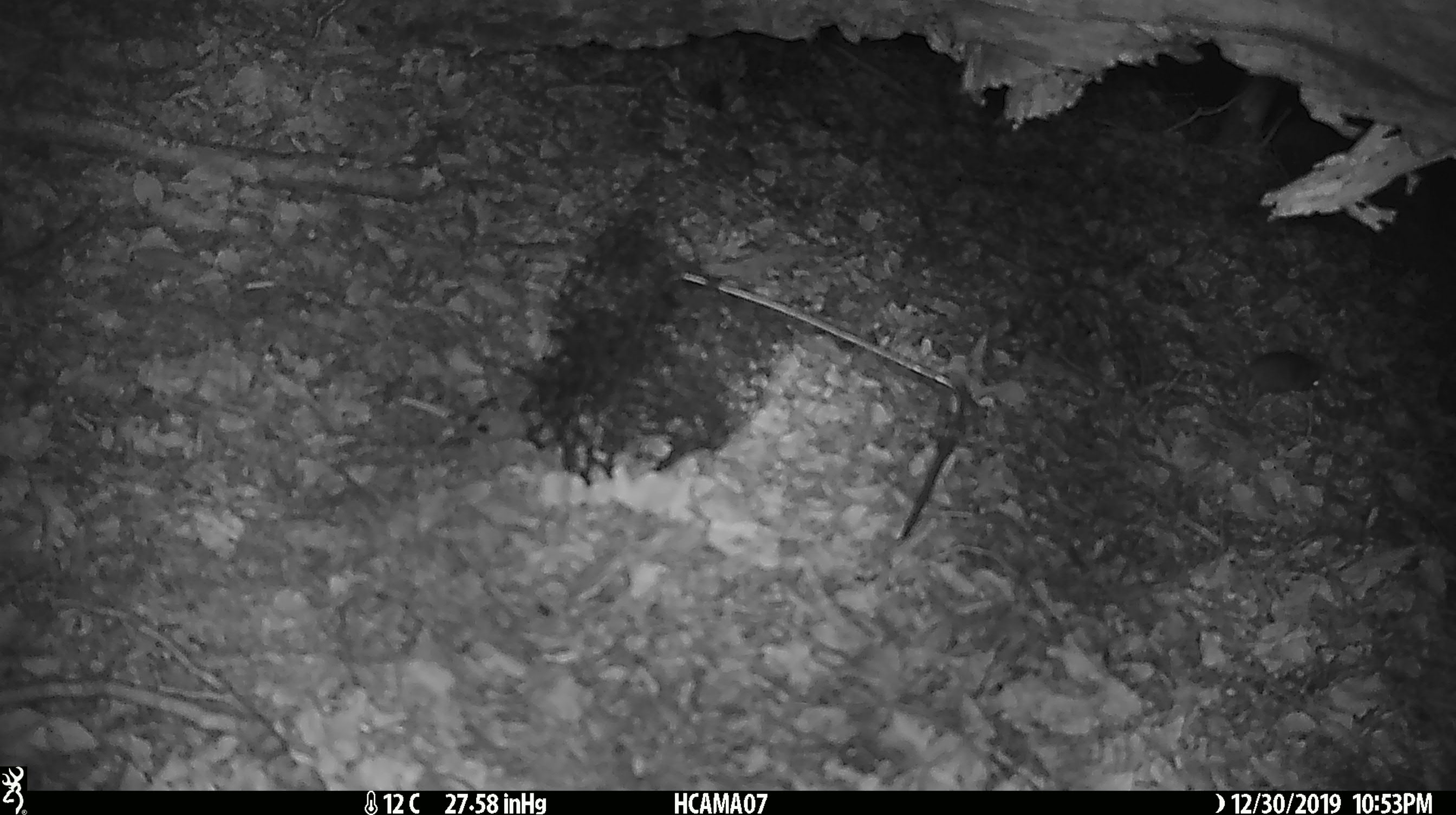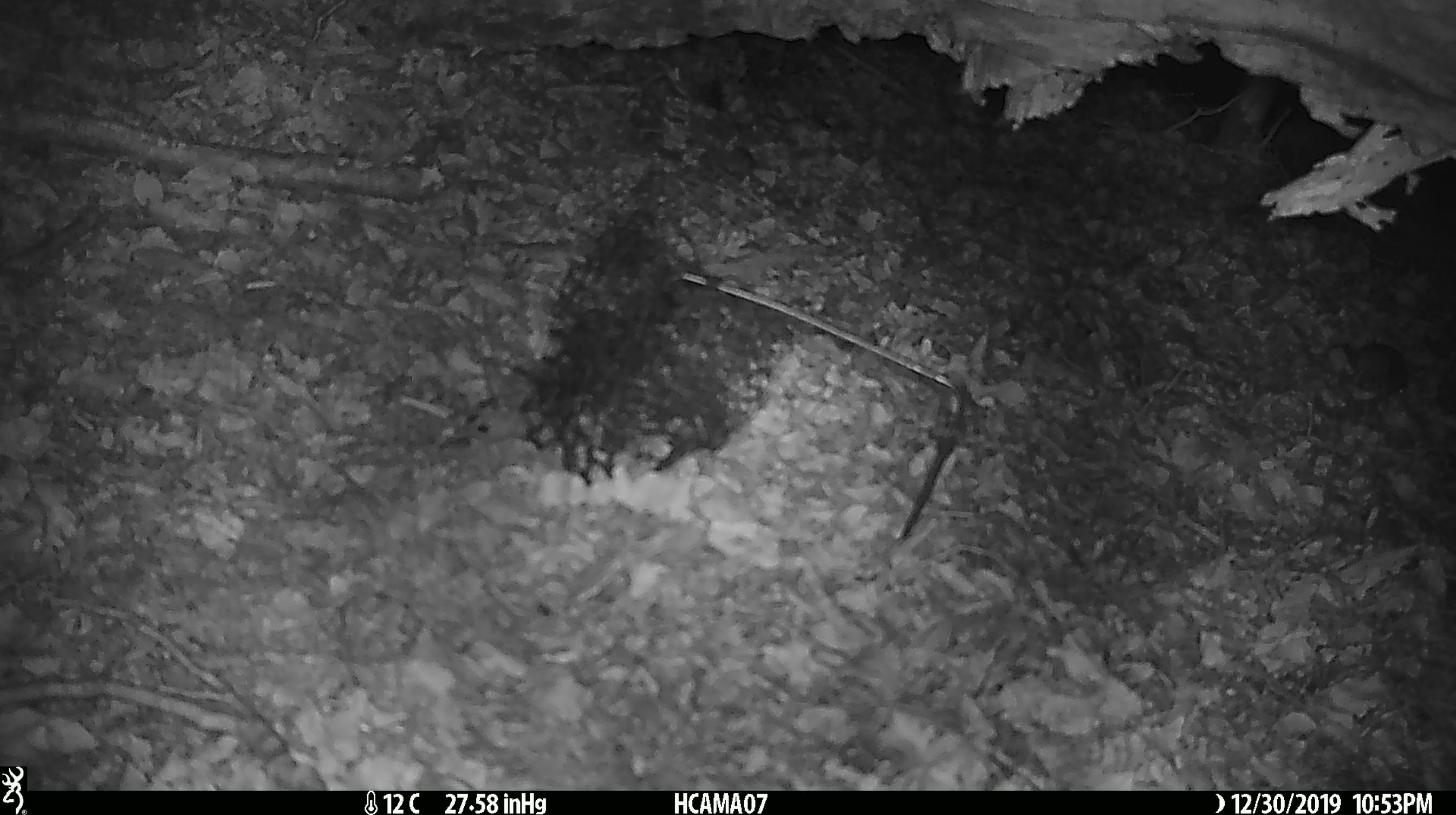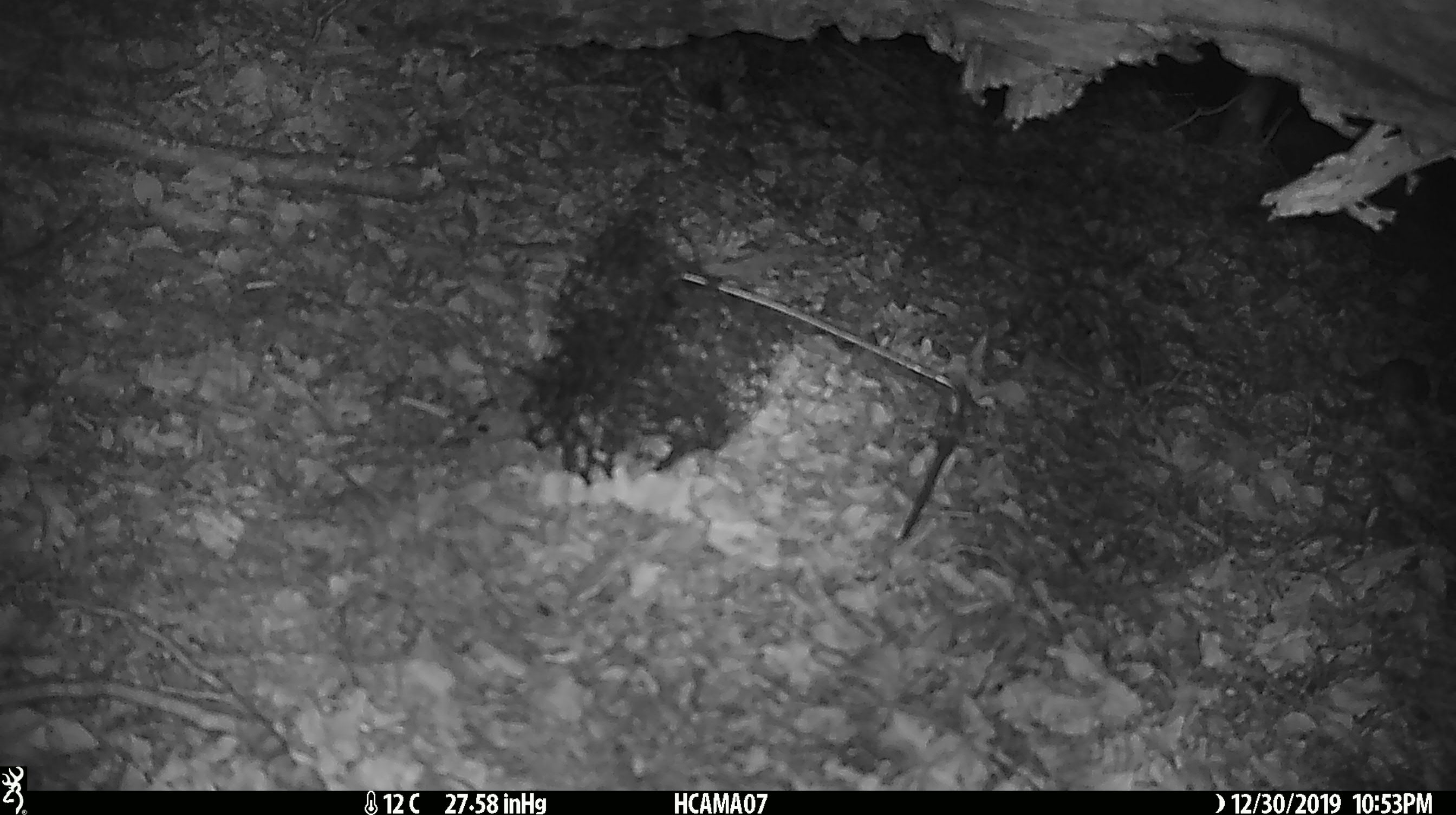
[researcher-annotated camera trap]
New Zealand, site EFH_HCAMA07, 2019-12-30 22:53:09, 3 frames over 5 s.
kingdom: Animalia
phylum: Chordata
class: Mammalia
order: Rodentia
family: Muridae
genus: Mus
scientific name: Mus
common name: mouse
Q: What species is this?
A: Mouse (Mus).